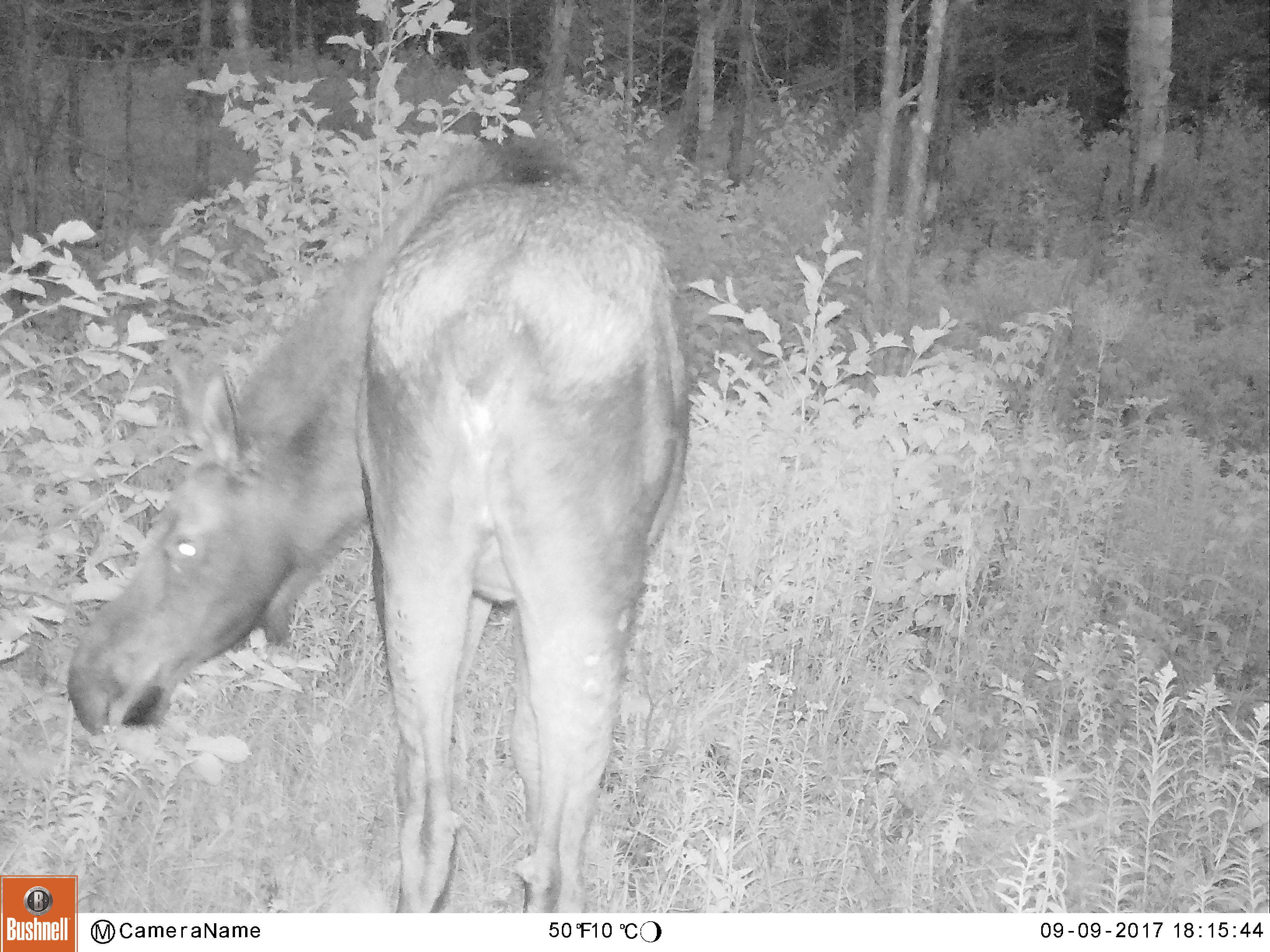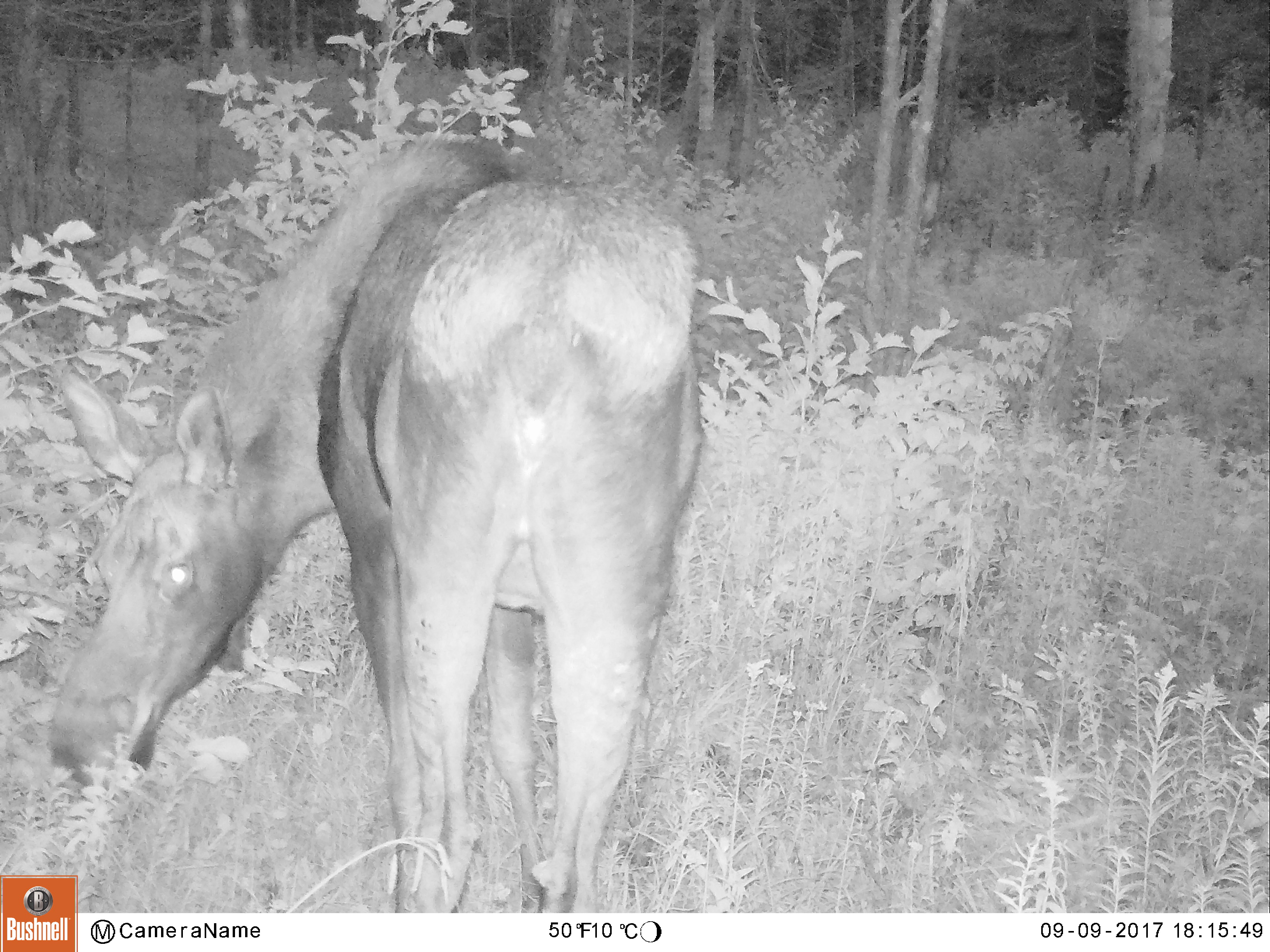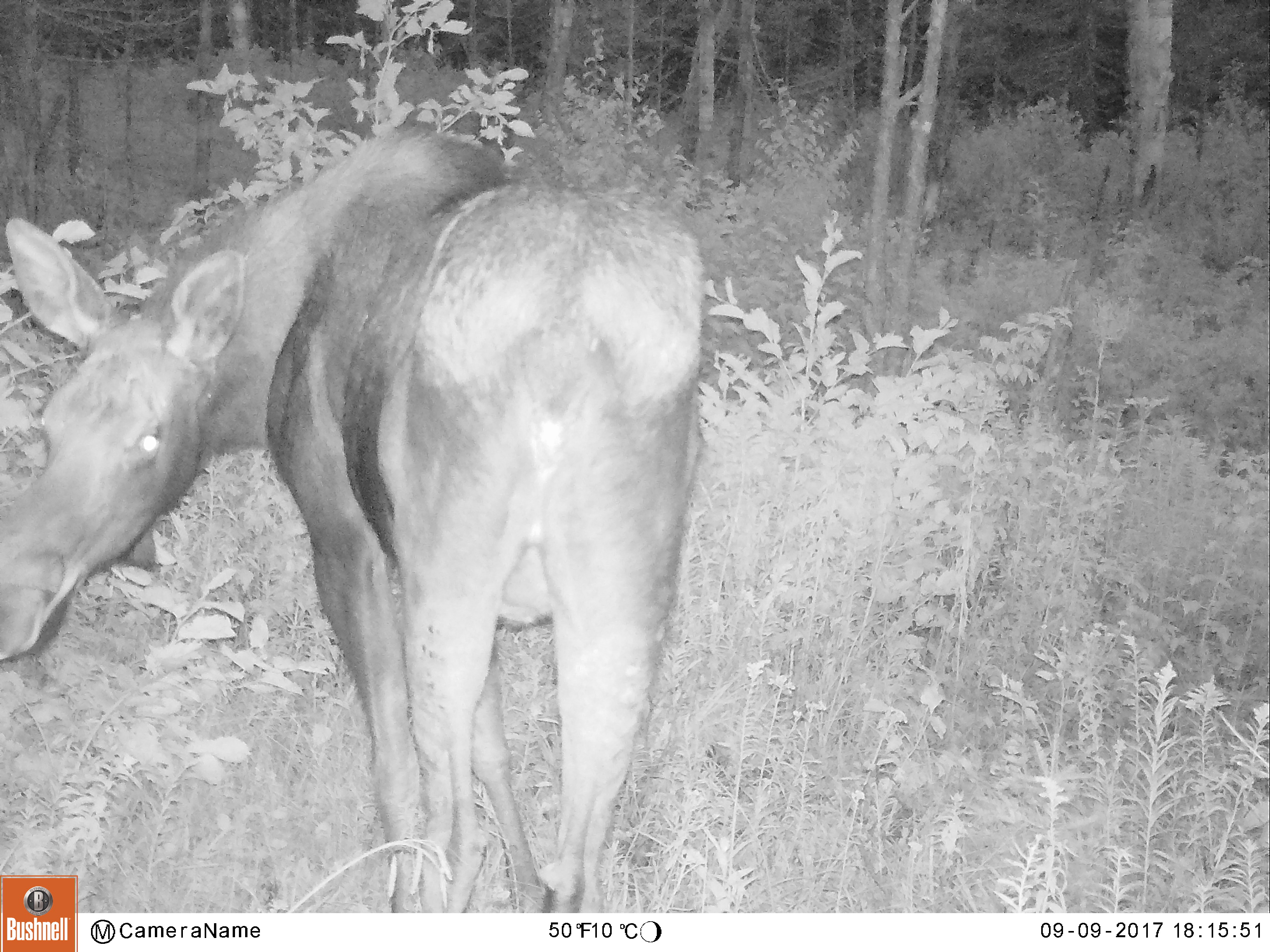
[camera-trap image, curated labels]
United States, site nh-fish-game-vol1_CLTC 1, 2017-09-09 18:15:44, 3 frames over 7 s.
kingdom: Animalia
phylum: Chordata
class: Mammalia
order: Artiodactyla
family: Cervidae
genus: Alces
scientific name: Alces alces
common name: moose